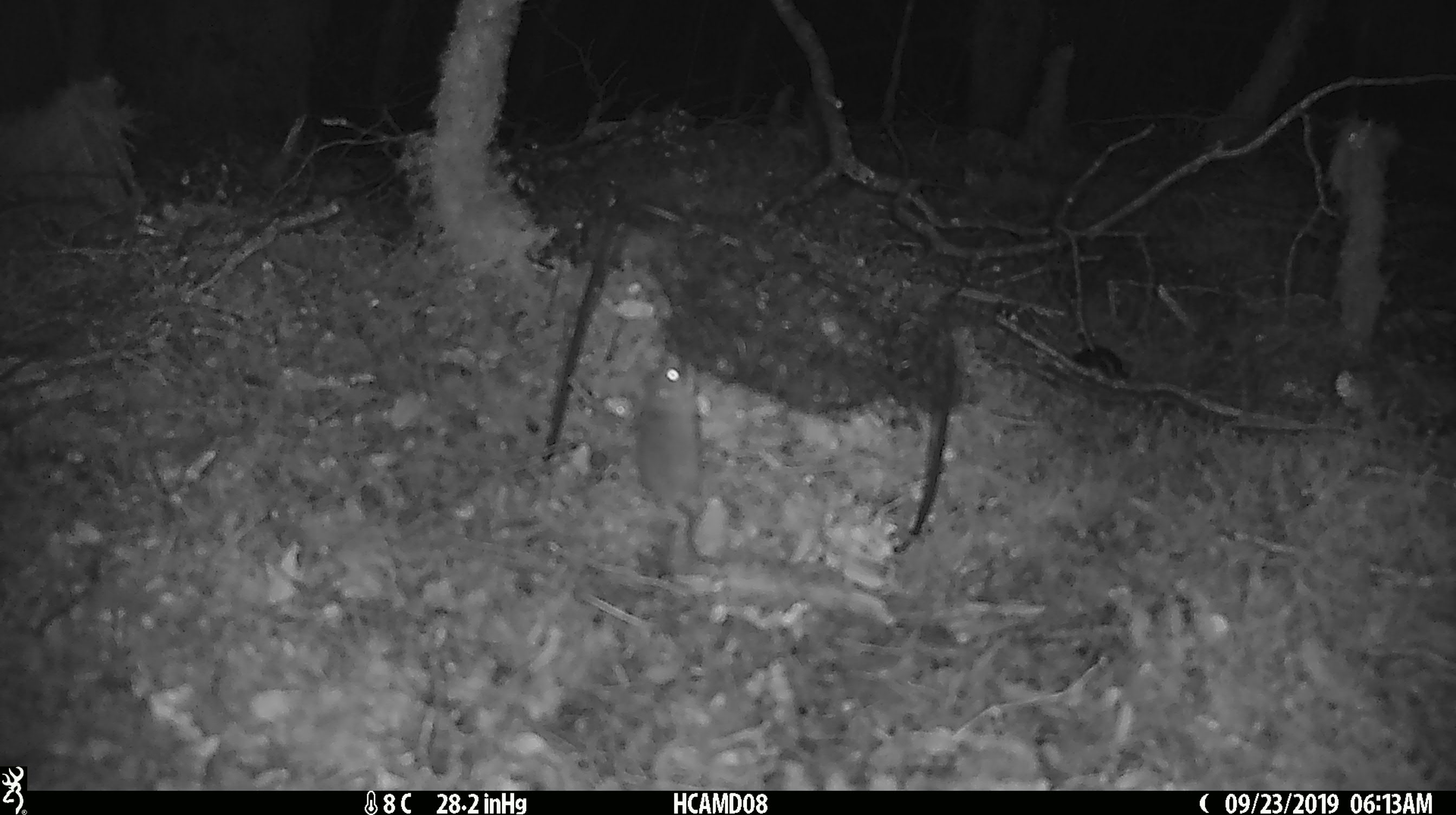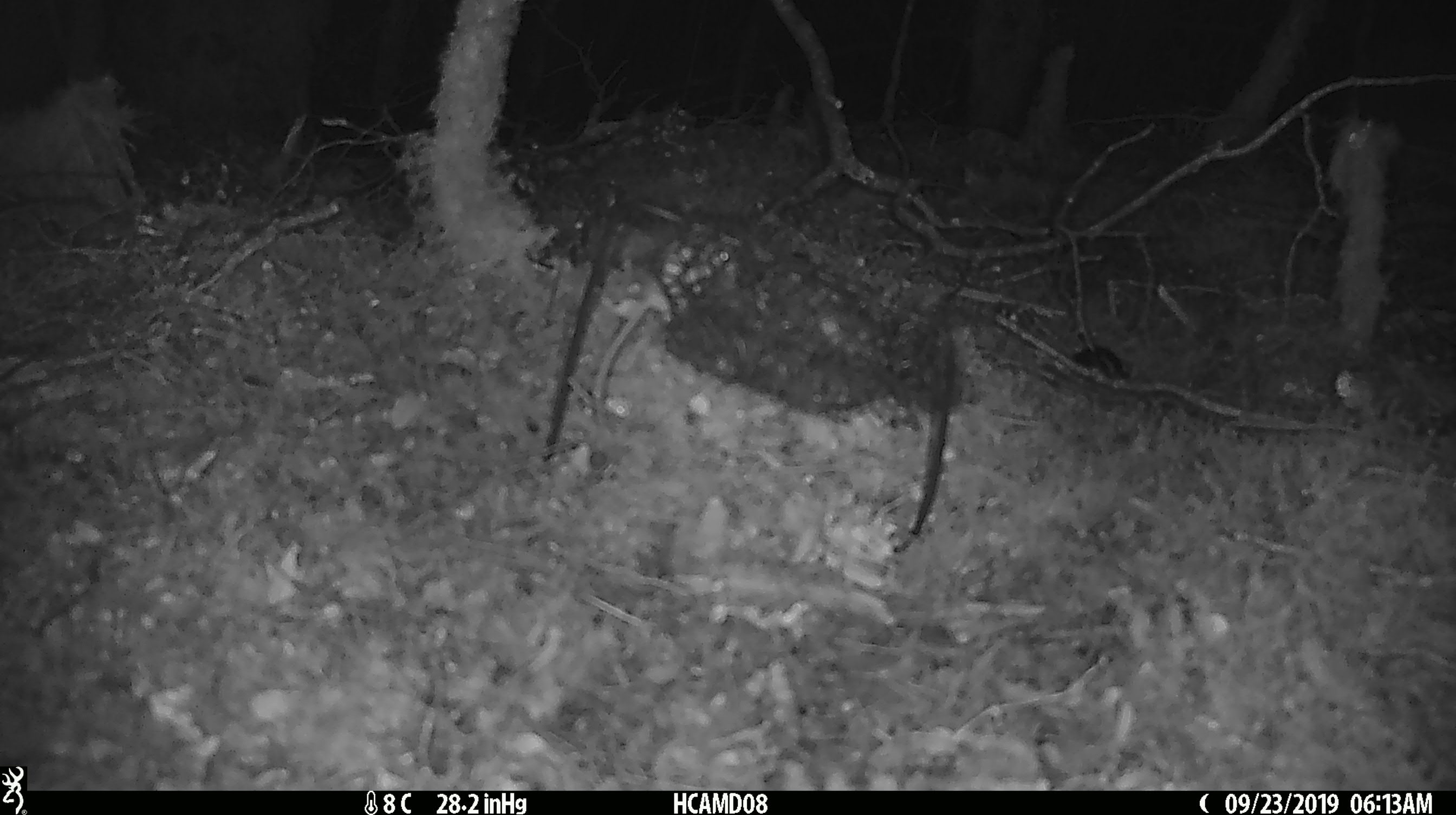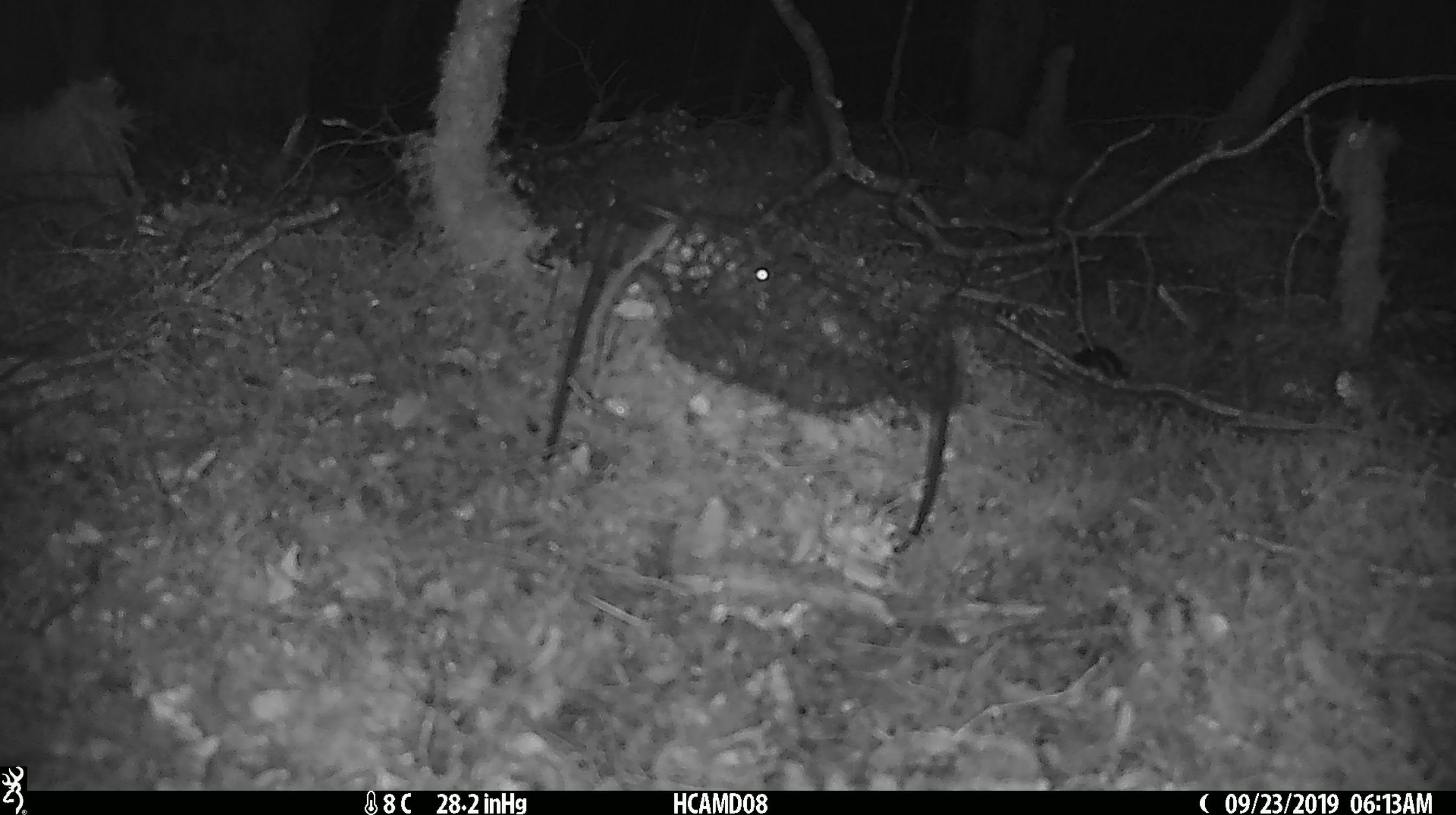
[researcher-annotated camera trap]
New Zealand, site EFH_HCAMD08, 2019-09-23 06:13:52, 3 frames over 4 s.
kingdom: Animalia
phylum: Chordata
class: Mammalia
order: Rodentia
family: Muridae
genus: Mus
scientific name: Mus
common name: mouse